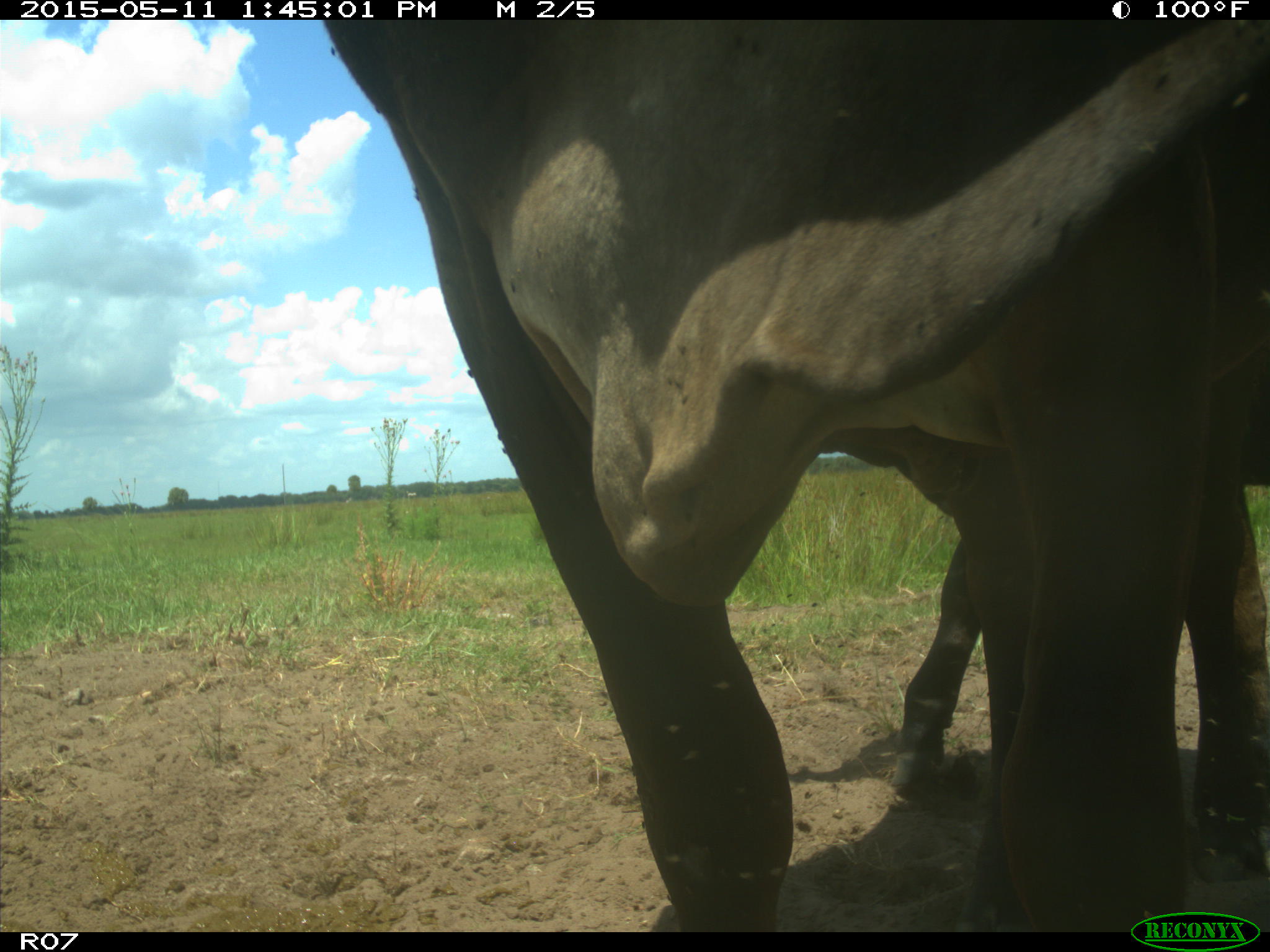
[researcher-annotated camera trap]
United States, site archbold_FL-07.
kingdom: Animalia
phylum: Chordata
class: Mammalia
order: Artiodactyla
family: Bovidae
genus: Bos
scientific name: Bos taurus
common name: domestic cow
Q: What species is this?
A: Bos taurus (domestic cow).